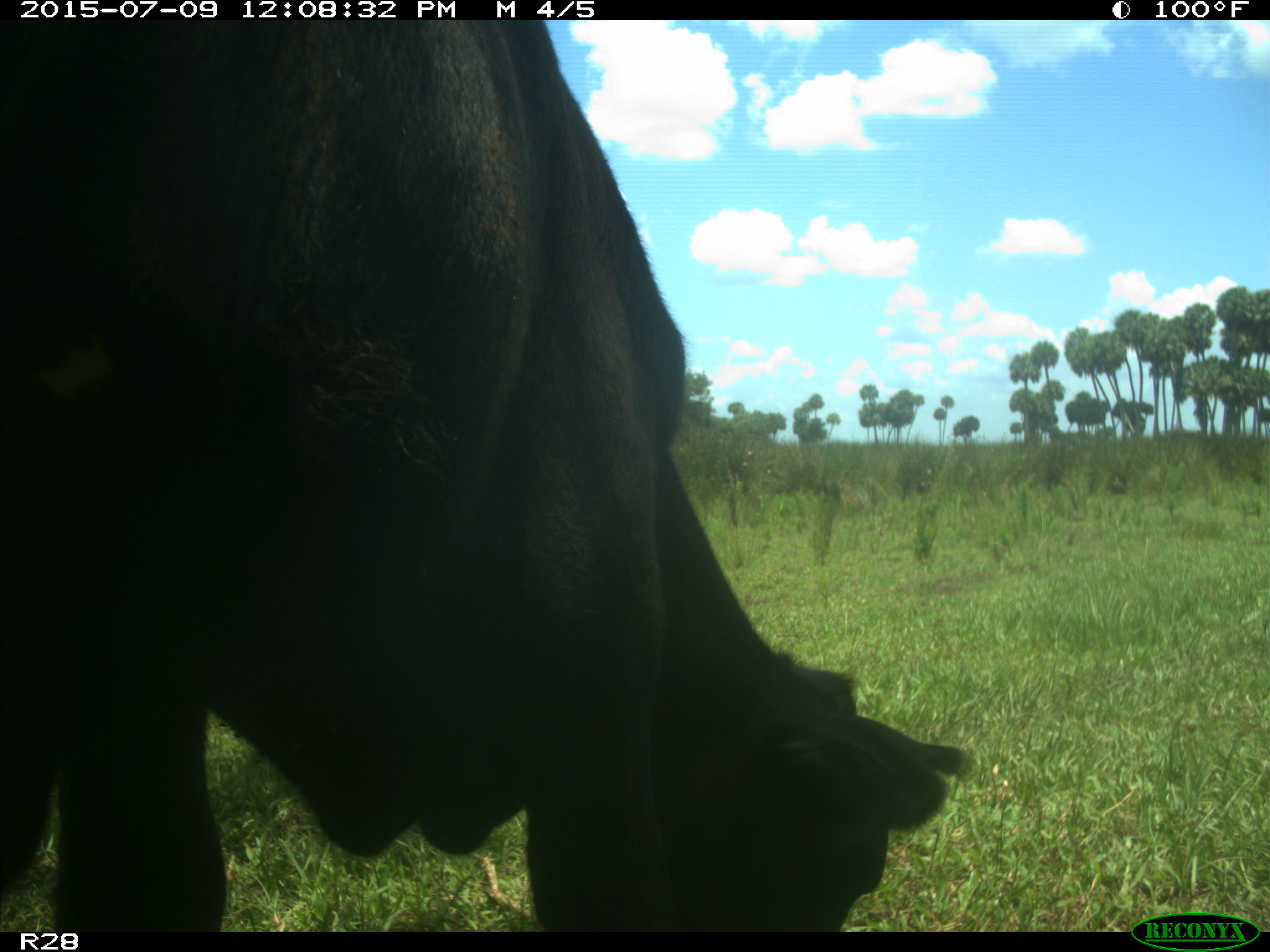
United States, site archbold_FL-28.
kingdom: Animalia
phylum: Chordata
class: Mammalia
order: Artiodactyla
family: Bovidae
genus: Bos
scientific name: Bos taurus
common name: domestic cow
Bos taurus (domestic cow).